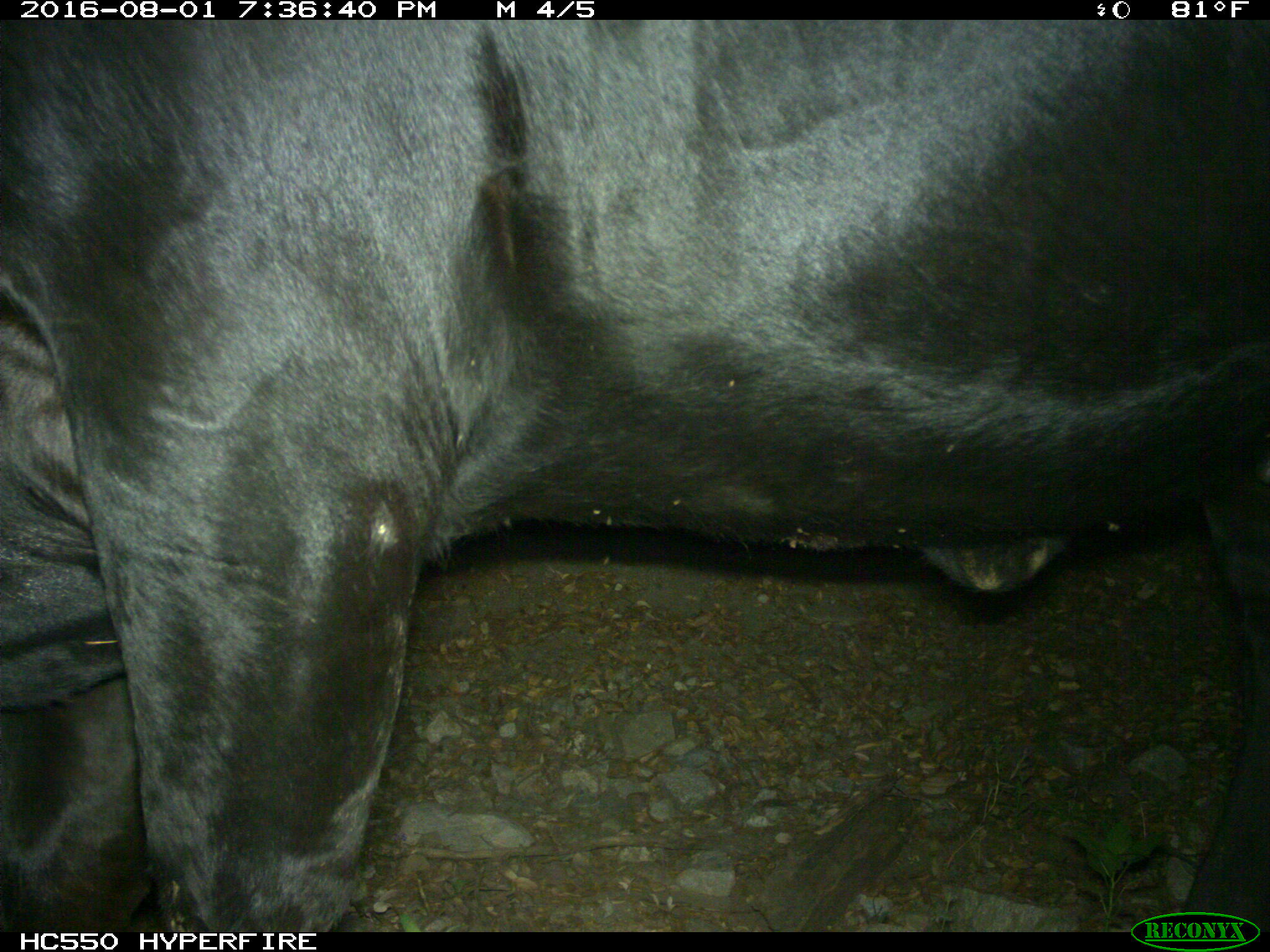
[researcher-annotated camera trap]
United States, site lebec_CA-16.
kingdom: Animalia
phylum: Chordata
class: Mammalia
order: Artiodactyla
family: Bovidae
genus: Bos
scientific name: Bos taurus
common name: domestic cow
Bos taurus (domestic cow).